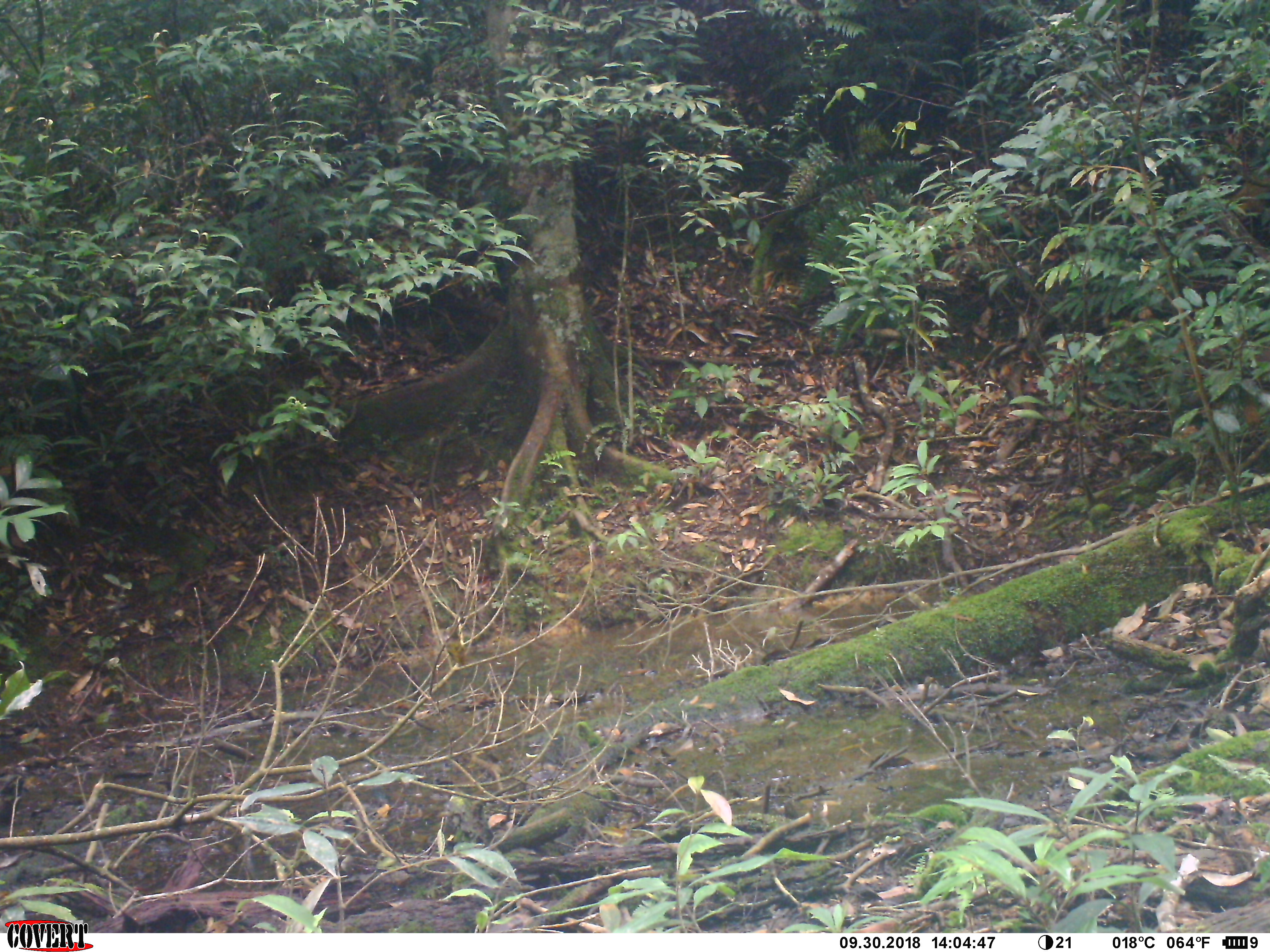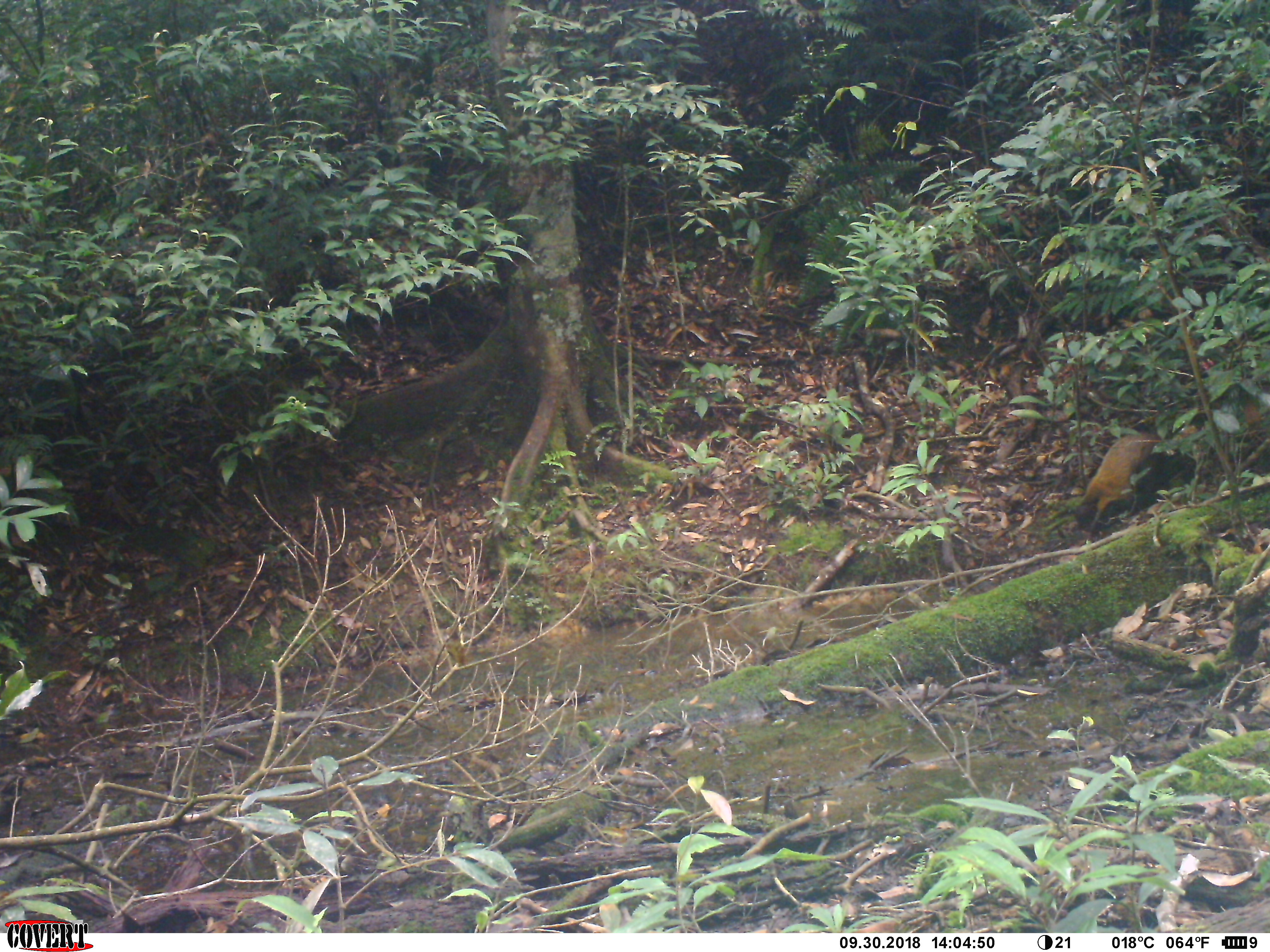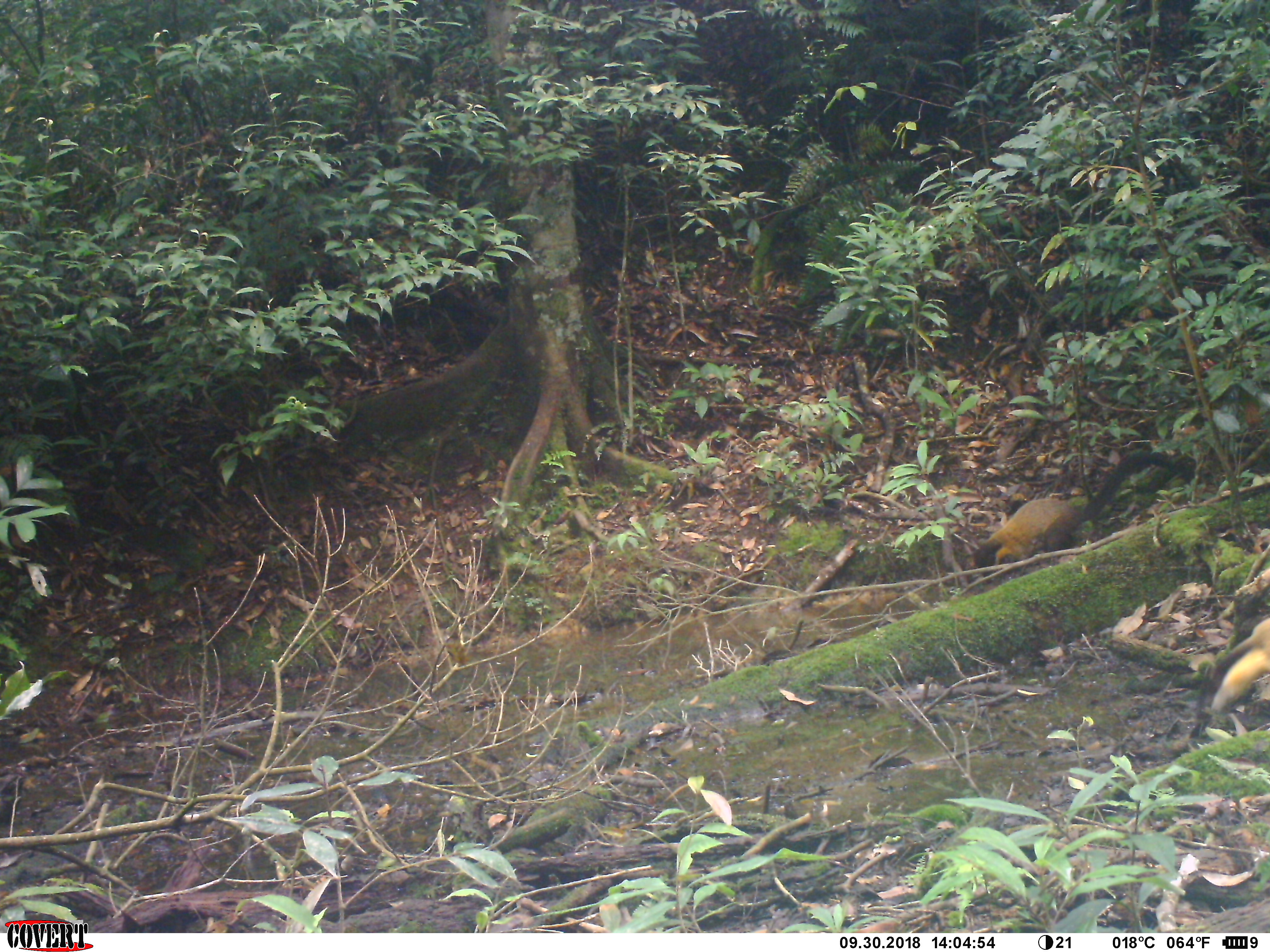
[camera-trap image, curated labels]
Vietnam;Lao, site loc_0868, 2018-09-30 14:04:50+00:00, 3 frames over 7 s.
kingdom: Animalia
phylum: Chordata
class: Mammalia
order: Carnivora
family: Mustelidae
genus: Martes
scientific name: Martes flavigula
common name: yellow-throated marten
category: yellow throated marten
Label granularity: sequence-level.